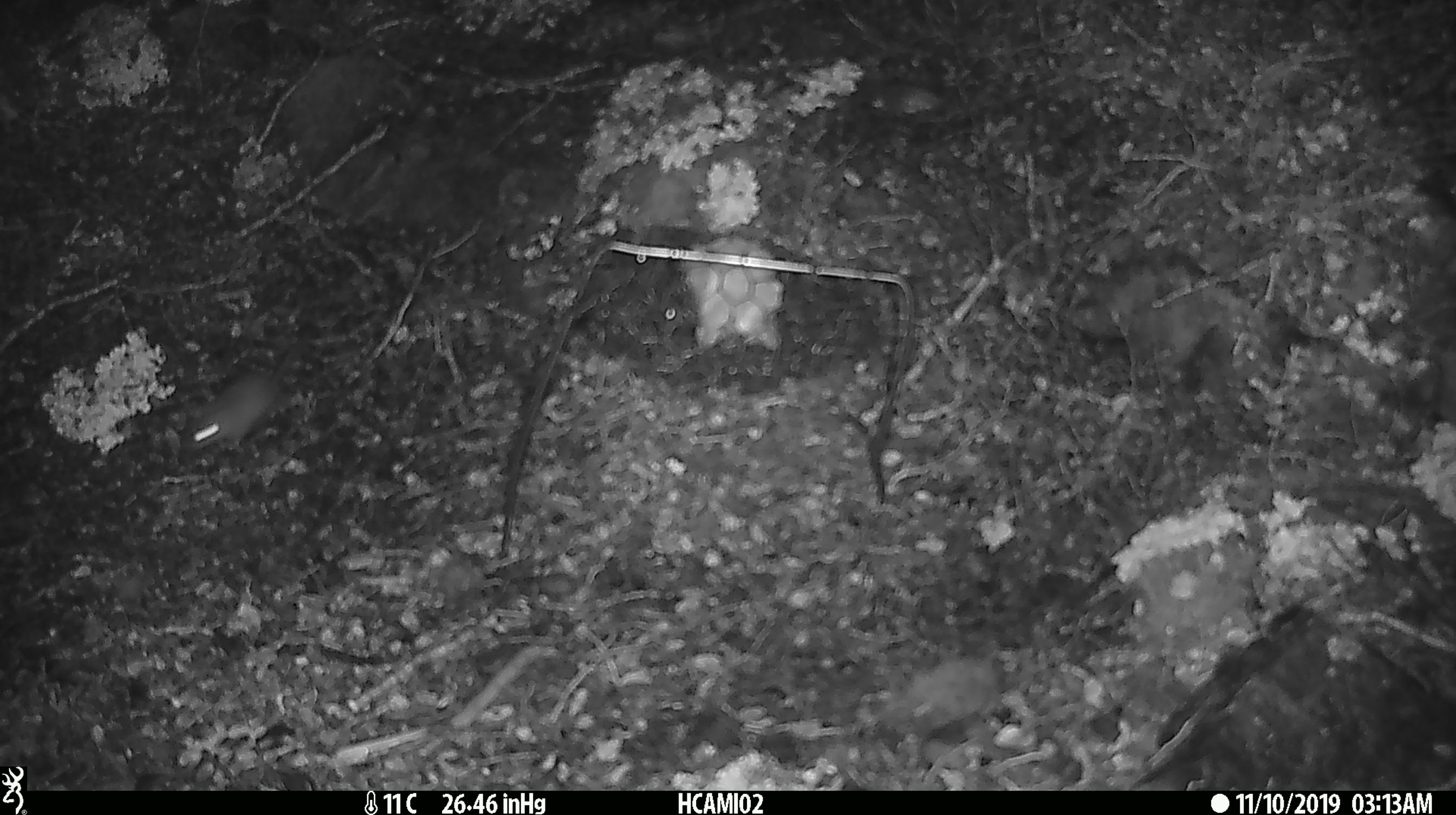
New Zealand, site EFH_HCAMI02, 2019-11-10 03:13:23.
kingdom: Animalia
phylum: Chordata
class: Mammalia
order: Rodentia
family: Muridae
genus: Mus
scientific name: Mus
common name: mouse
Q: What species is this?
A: Mouse (Mus).